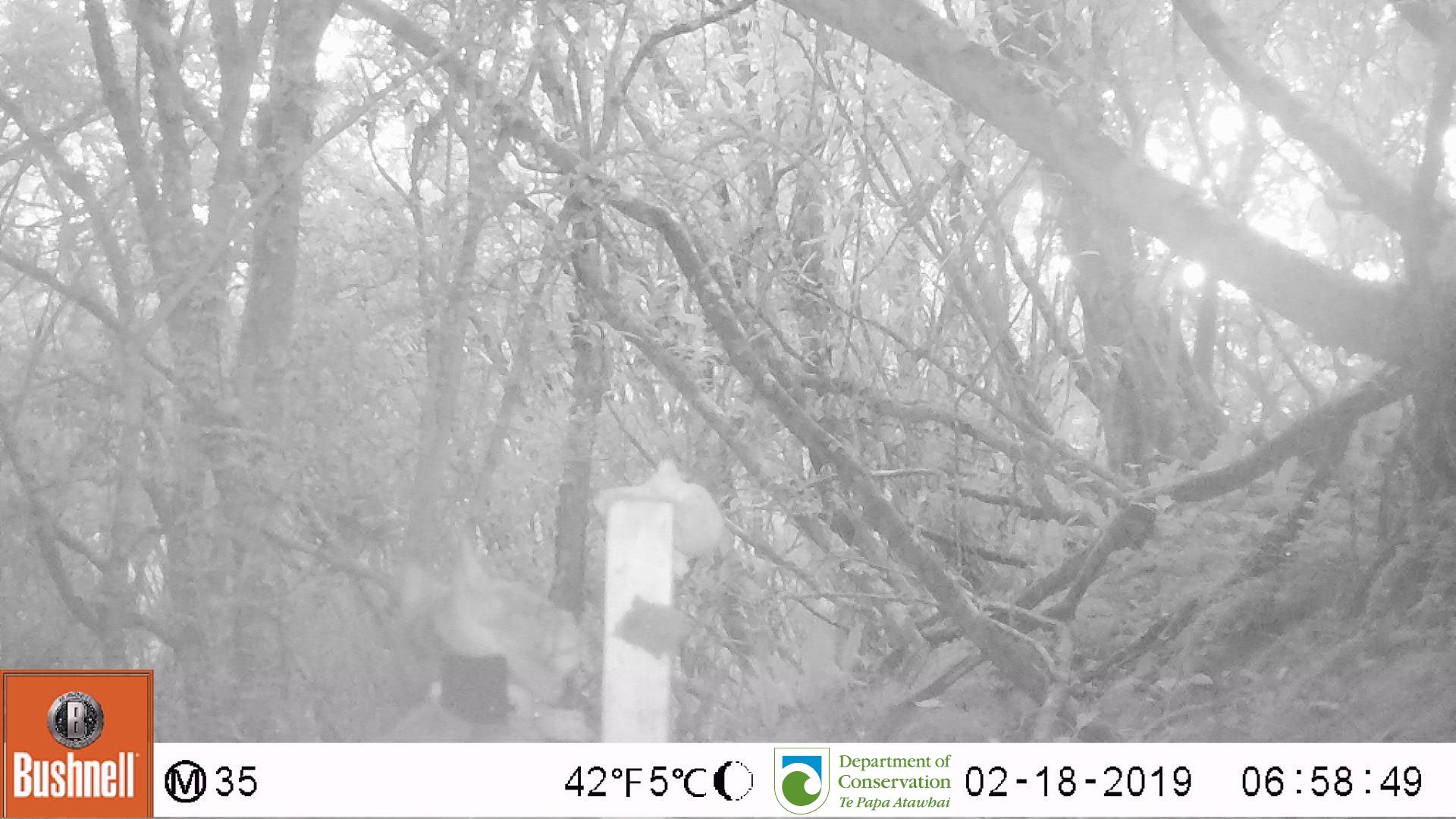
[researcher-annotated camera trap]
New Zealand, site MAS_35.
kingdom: Animalia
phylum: Chordata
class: Mammalia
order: Carnivora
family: Felidae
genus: Felis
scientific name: Felis catus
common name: domestic cat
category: cat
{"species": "cat (domestic cat) (Felis catus)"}